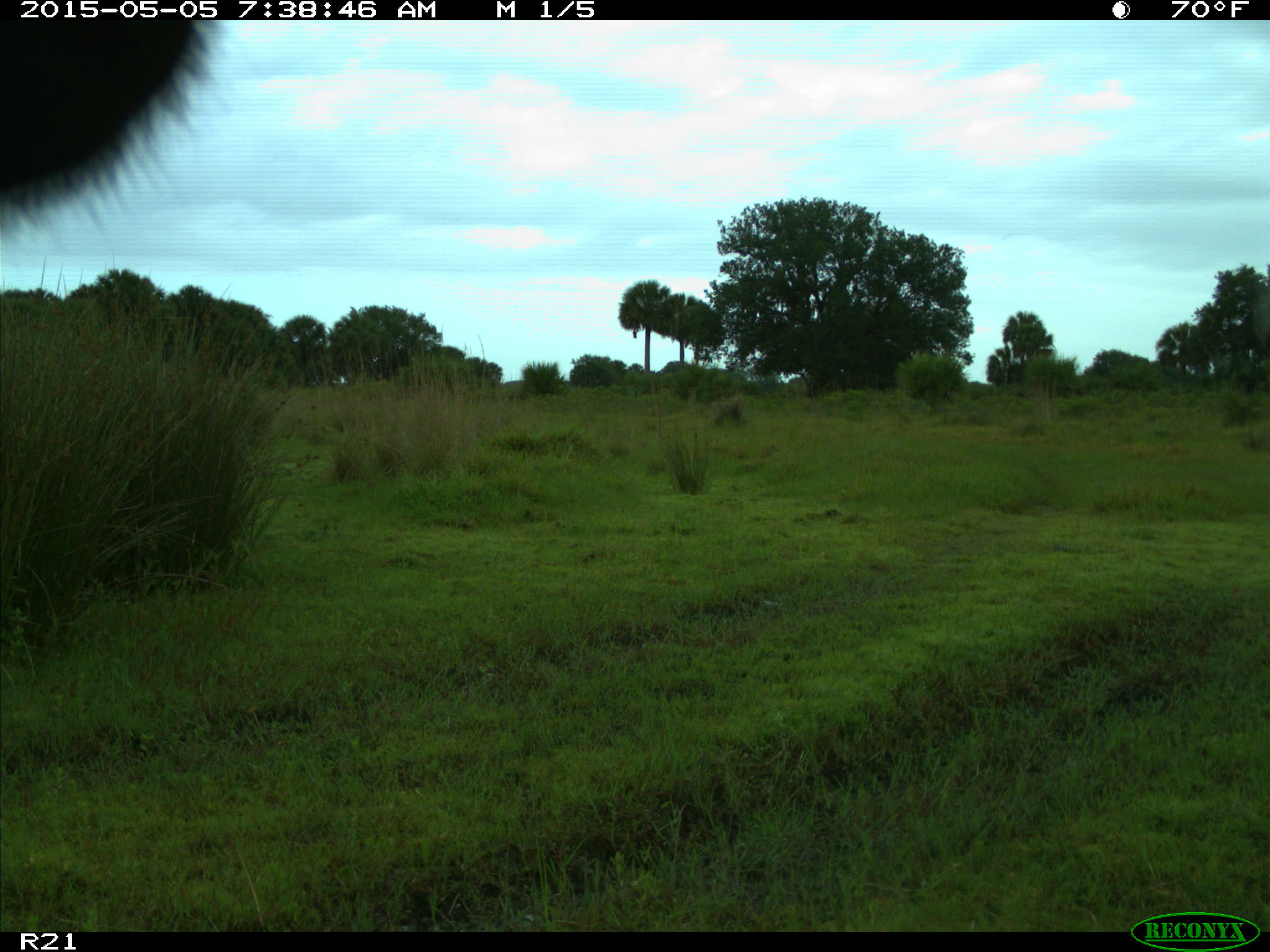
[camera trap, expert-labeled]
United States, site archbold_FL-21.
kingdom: Animalia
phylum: Chordata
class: Mammalia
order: Artiodactyla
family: Bovidae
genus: Bos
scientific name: Bos taurus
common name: domestic cow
Bos taurus (domestic cow).